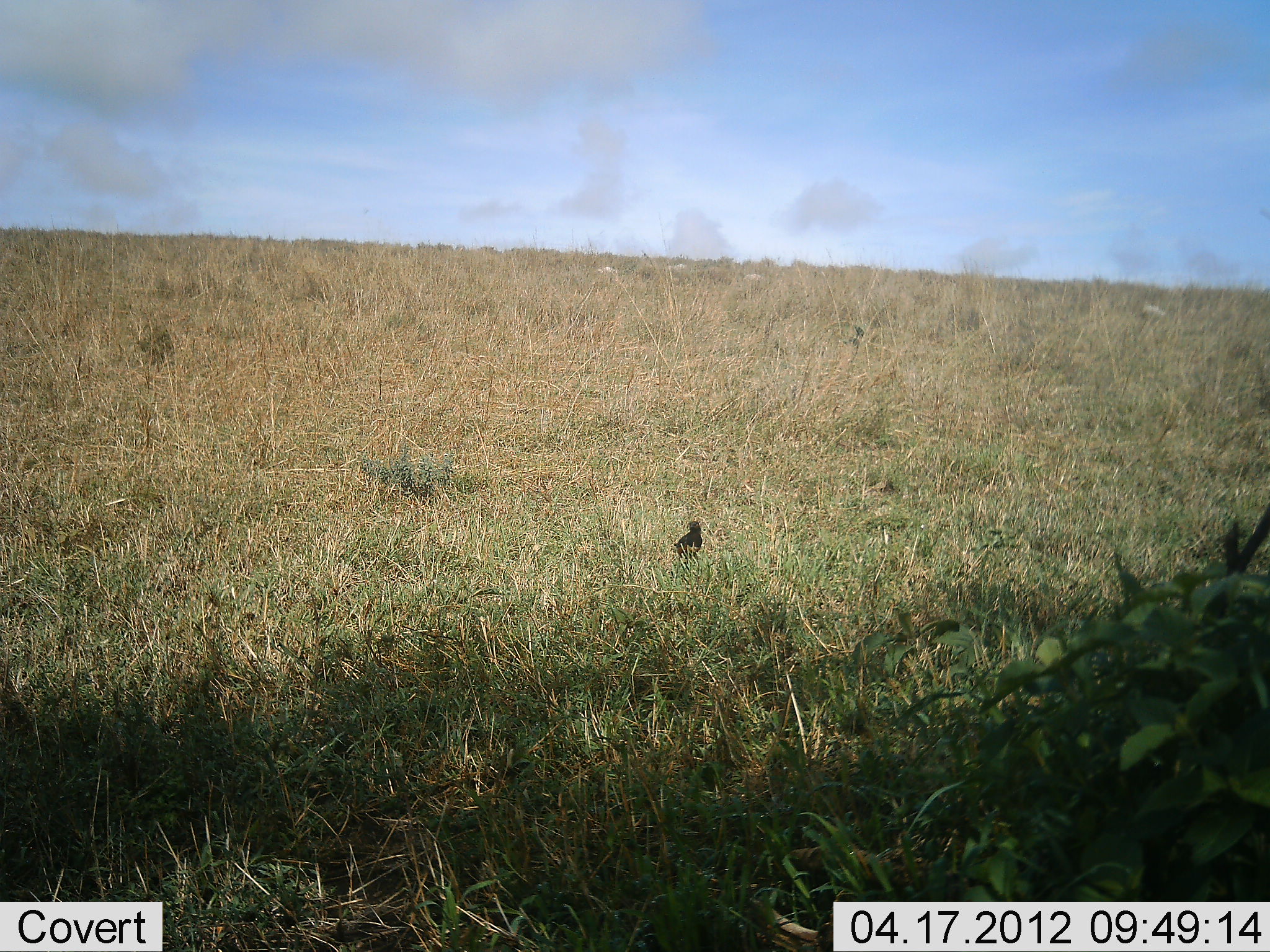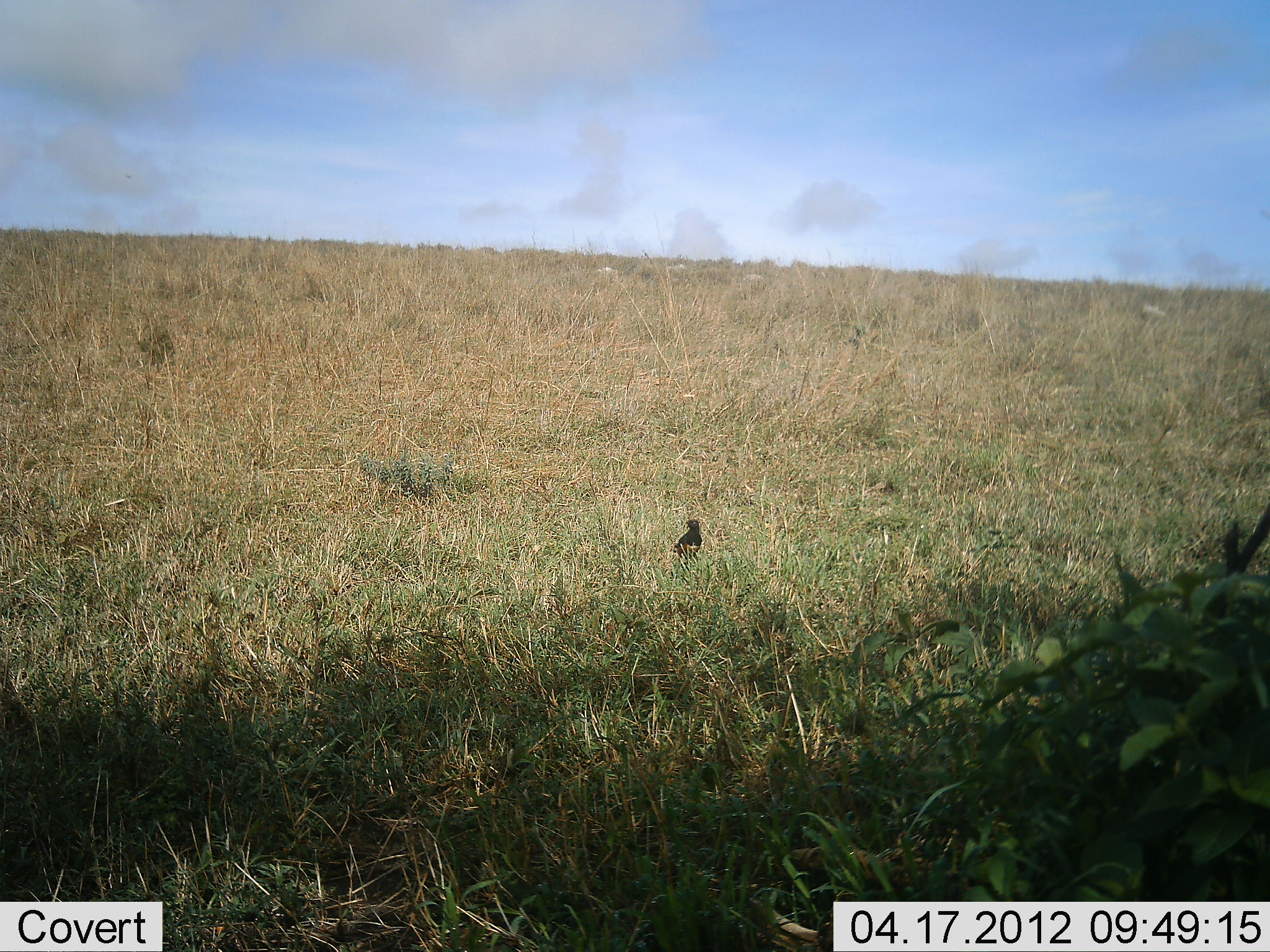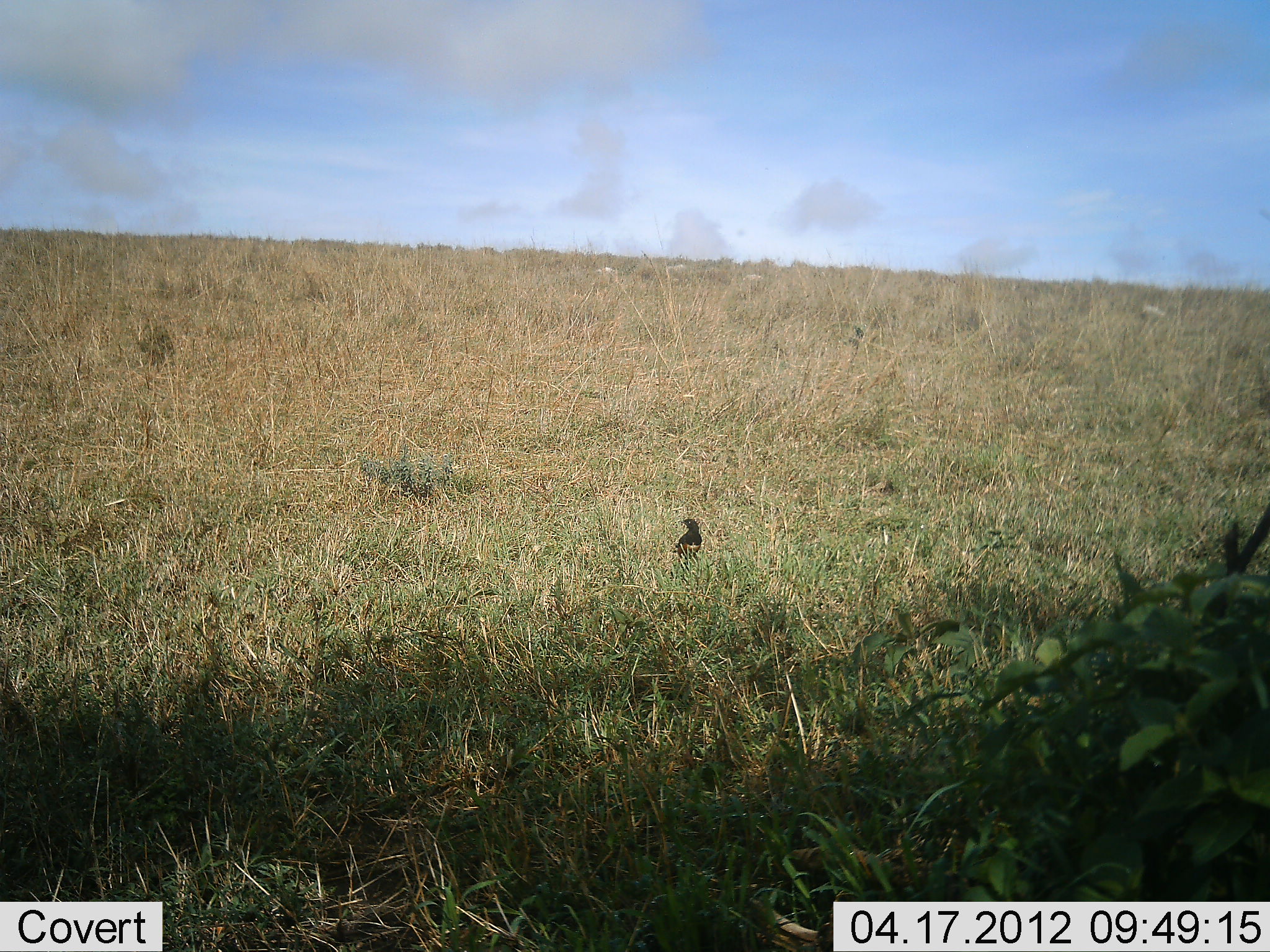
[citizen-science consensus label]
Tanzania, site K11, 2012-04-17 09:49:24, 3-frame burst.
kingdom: Animalia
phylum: Chordata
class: Aves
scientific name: Aves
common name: bird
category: otherbird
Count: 1.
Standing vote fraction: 86%.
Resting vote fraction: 18%.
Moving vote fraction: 0%.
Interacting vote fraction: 0%.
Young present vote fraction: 0%.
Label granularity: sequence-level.